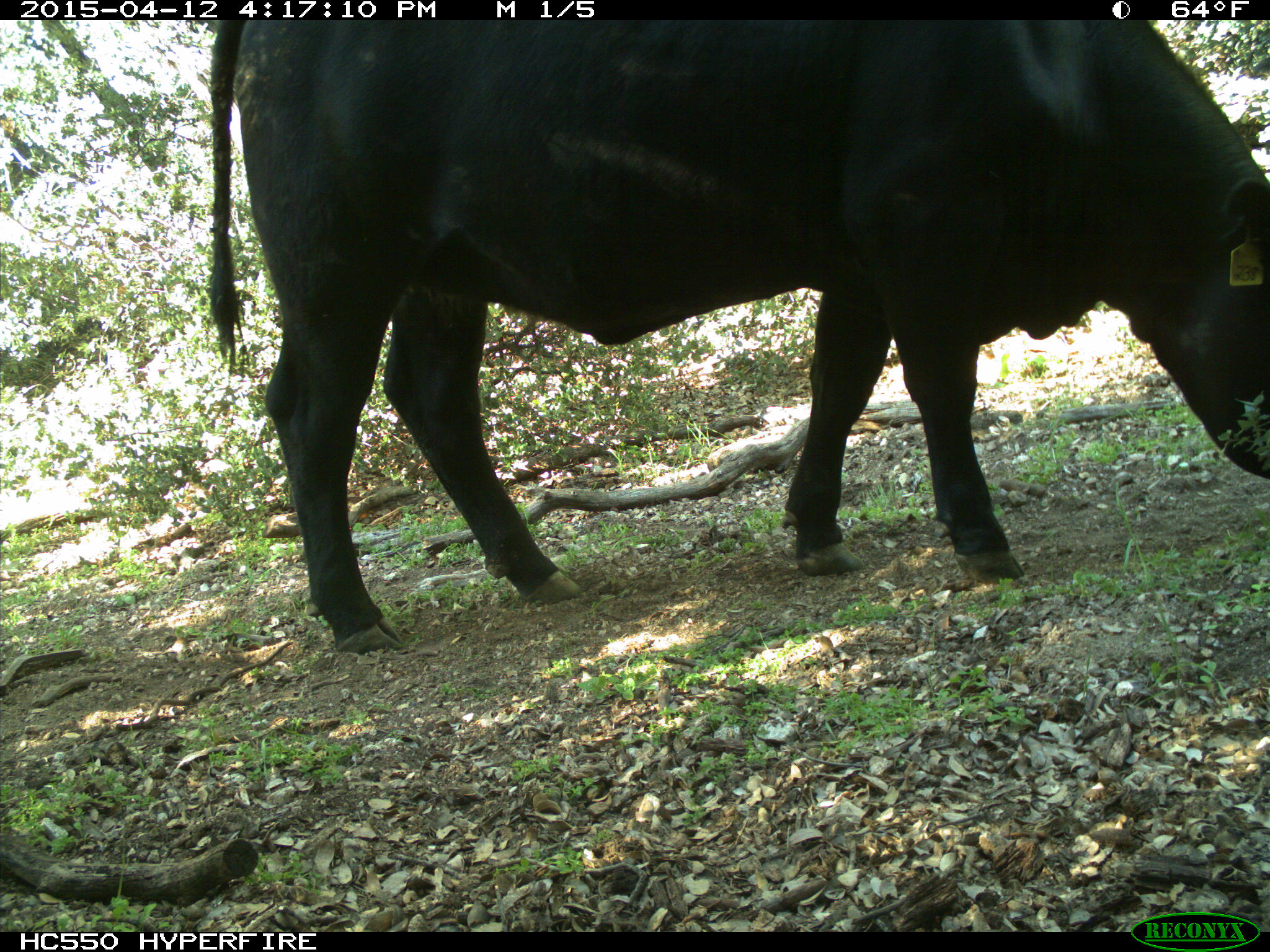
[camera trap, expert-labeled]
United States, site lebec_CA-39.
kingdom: Animalia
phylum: Chordata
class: Mammalia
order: Artiodactyla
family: Bovidae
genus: Bos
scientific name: Bos taurus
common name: domestic cow